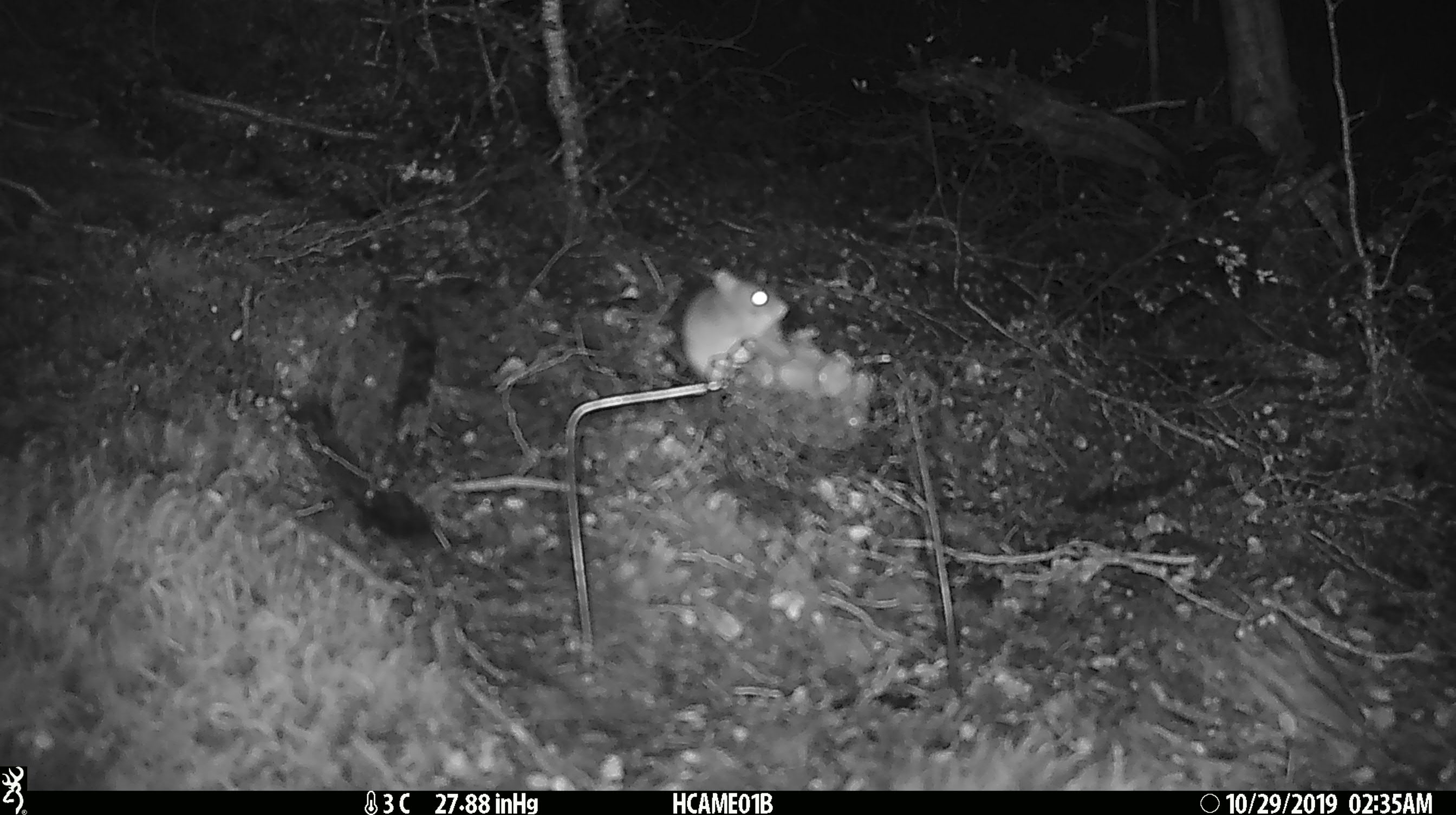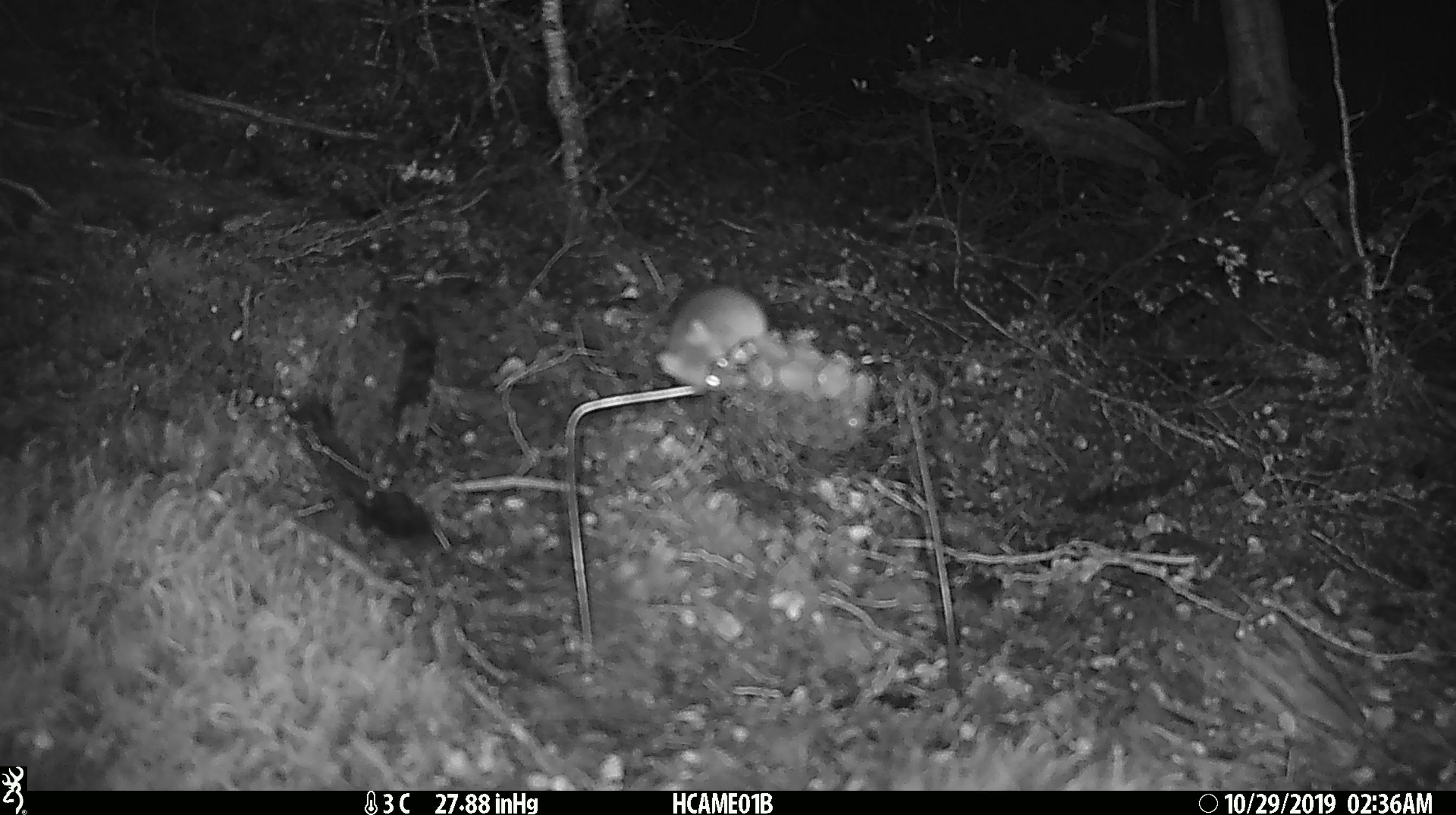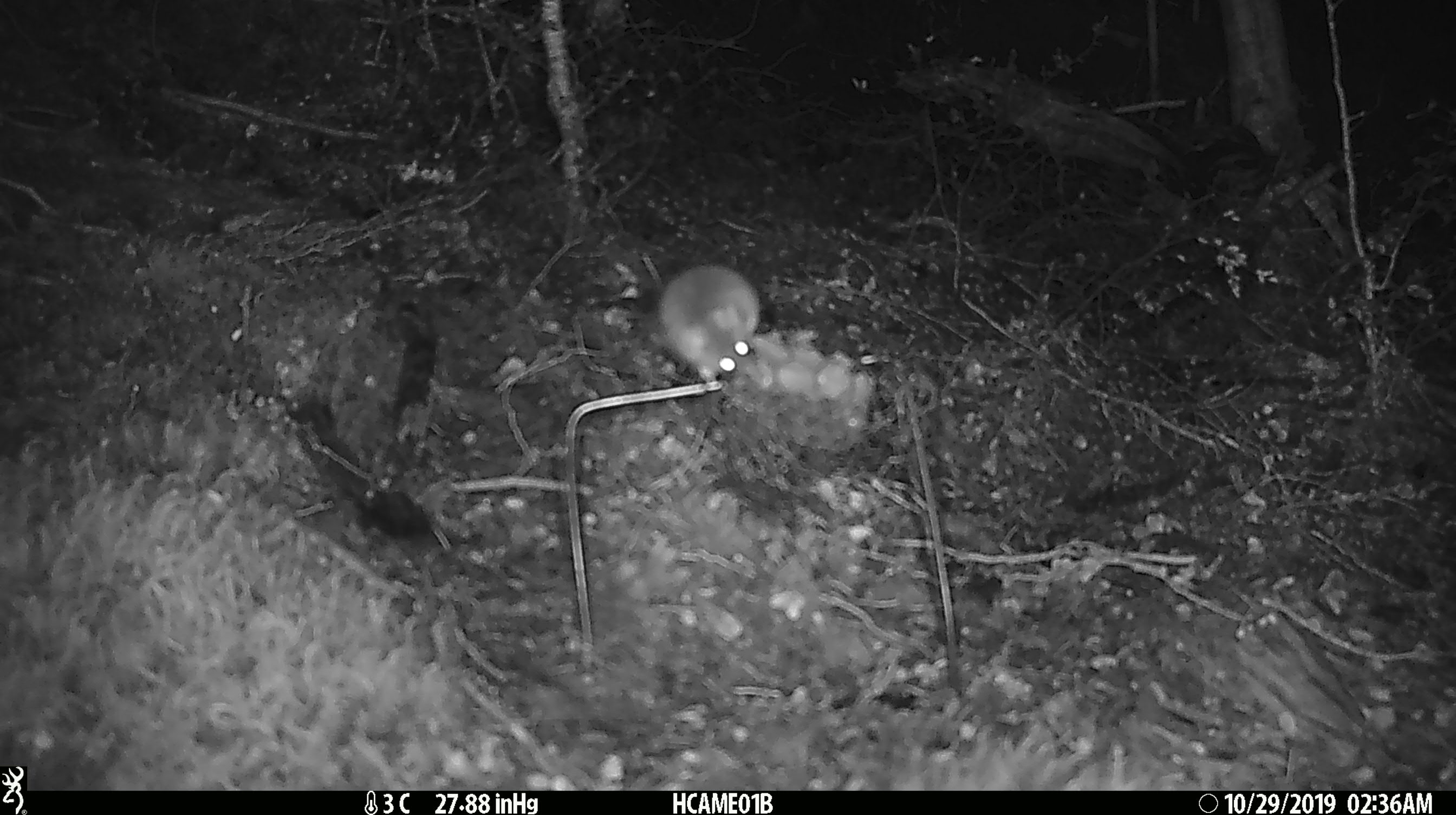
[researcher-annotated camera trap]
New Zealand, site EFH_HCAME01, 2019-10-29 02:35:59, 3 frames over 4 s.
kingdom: Animalia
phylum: Chordata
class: Mammalia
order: Rodentia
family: Muridae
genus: Mus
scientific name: Mus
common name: mouse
Mouse (Mus).